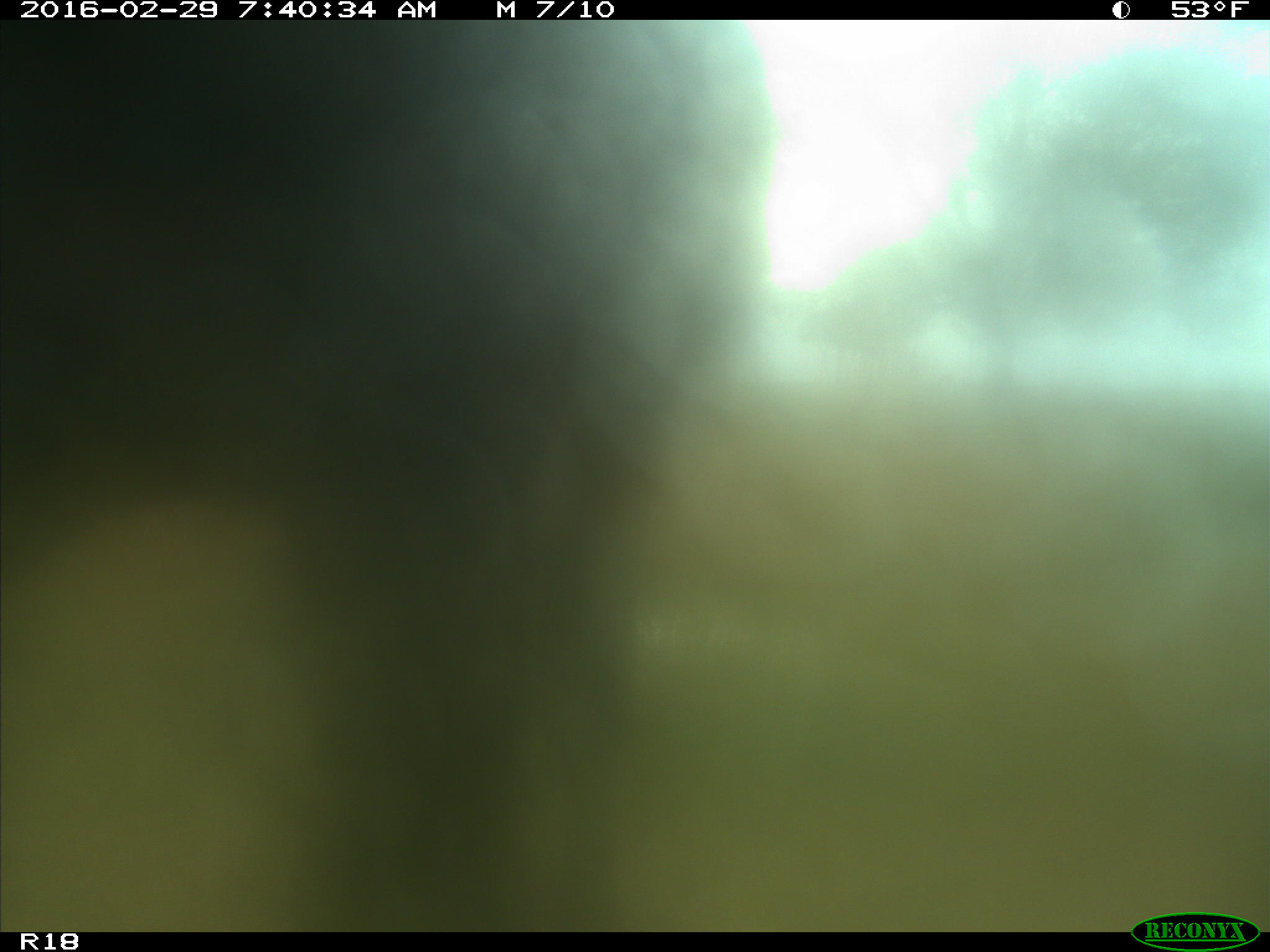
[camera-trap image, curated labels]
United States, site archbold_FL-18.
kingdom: Animalia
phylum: Chordata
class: Mammalia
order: Artiodactyla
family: Bovidae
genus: Bos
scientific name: Bos taurus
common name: domestic cow